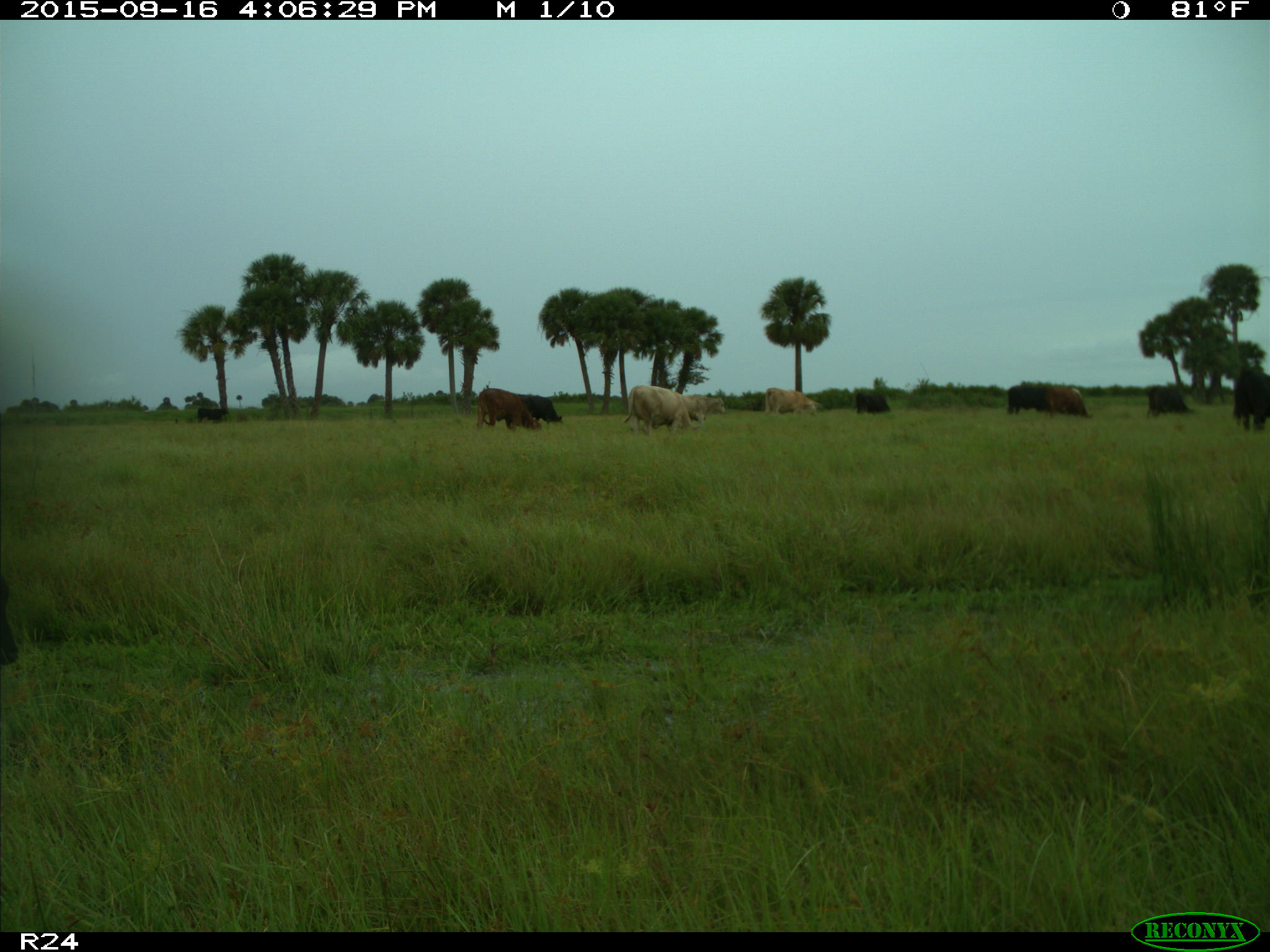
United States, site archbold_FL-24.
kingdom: Animalia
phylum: Chordata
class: Mammalia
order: Artiodactyla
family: Bovidae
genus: Bos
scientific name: Bos taurus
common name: domestic cow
Bos taurus (domestic cow).